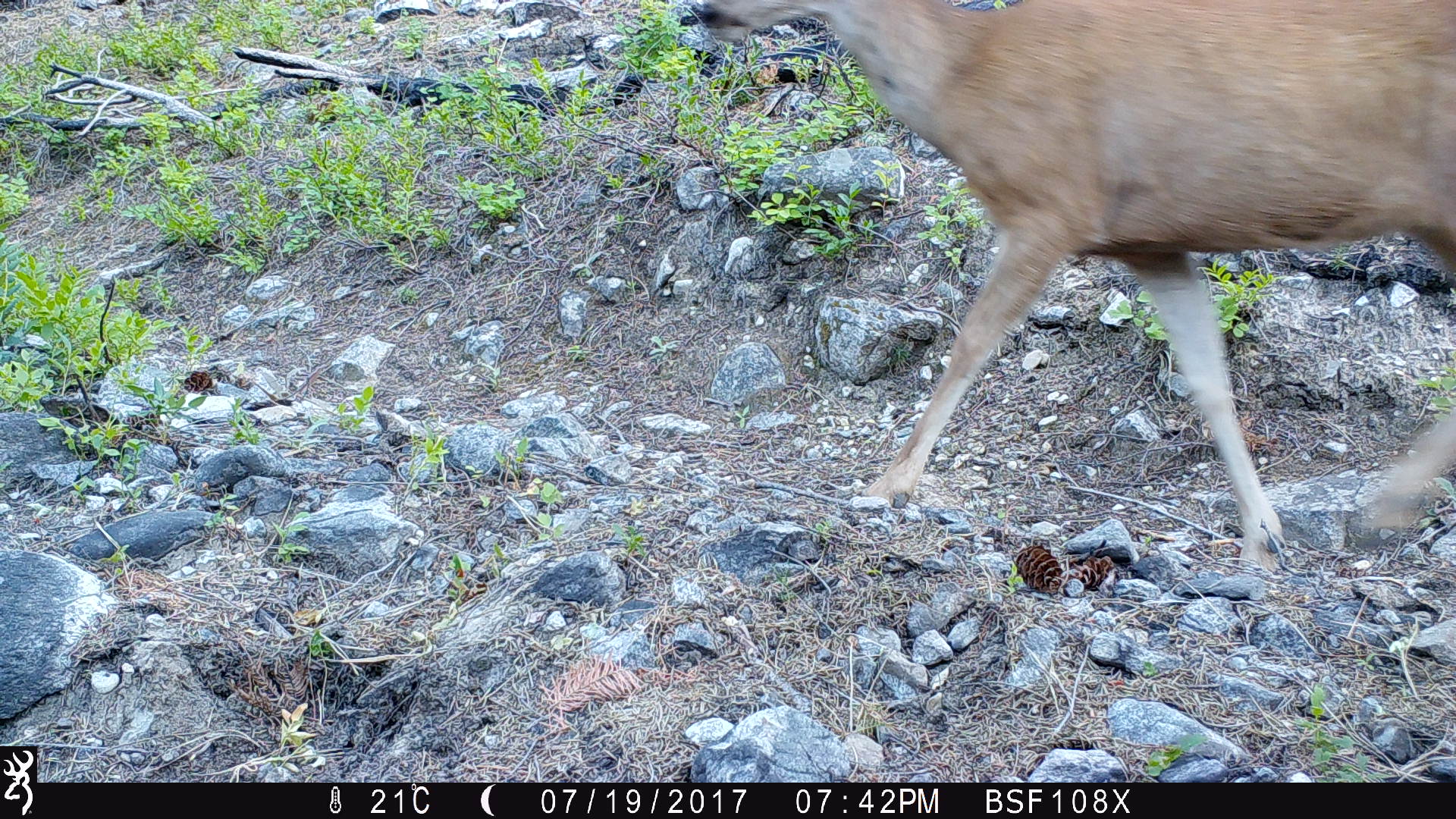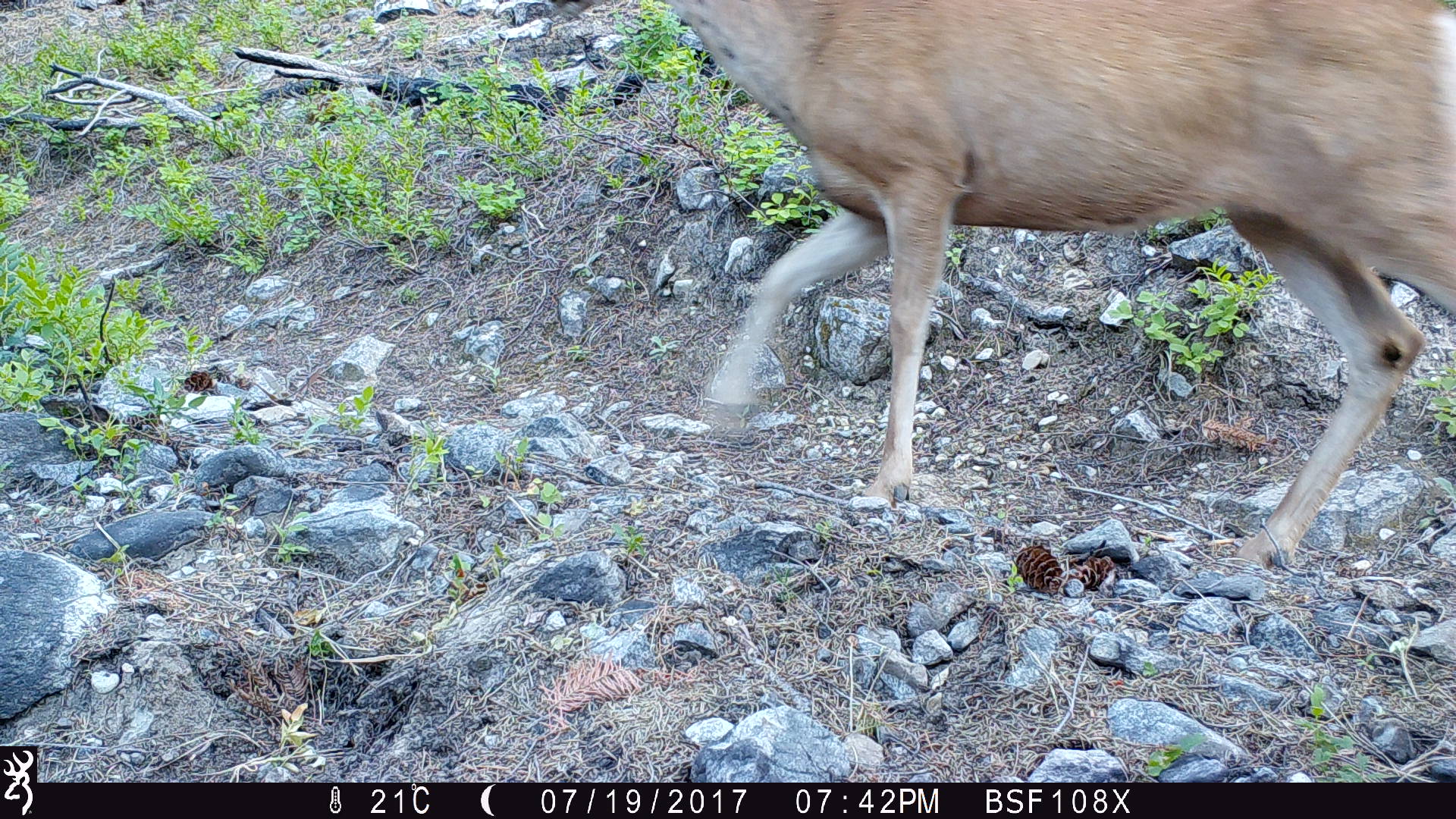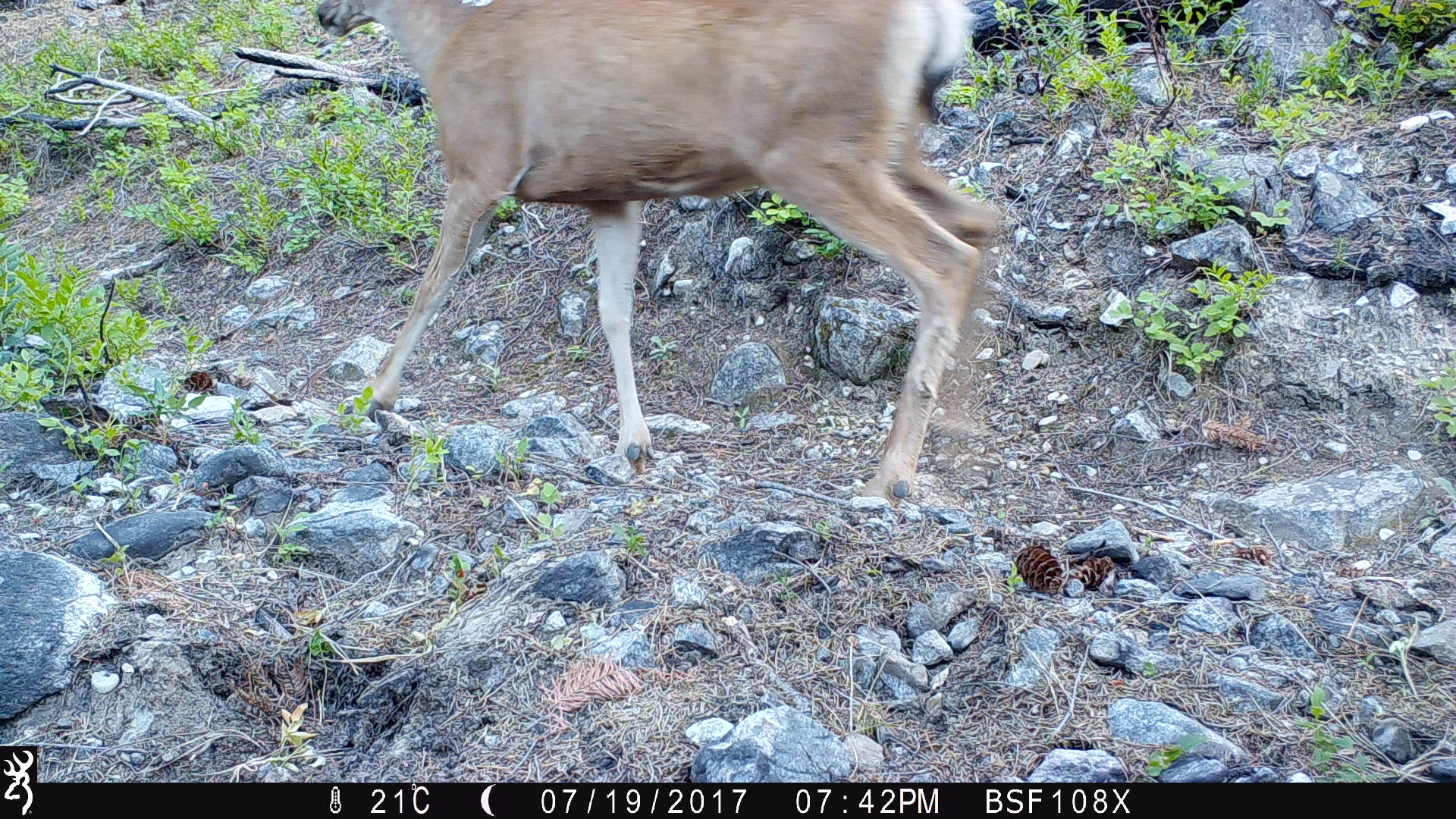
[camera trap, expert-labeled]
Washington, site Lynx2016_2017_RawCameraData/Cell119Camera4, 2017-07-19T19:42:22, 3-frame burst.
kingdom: Animalia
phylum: Chordata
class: Mammalia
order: Artiodactyla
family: Cervidae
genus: Odocoileus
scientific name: Odocoileus hemionus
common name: mule deer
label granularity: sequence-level